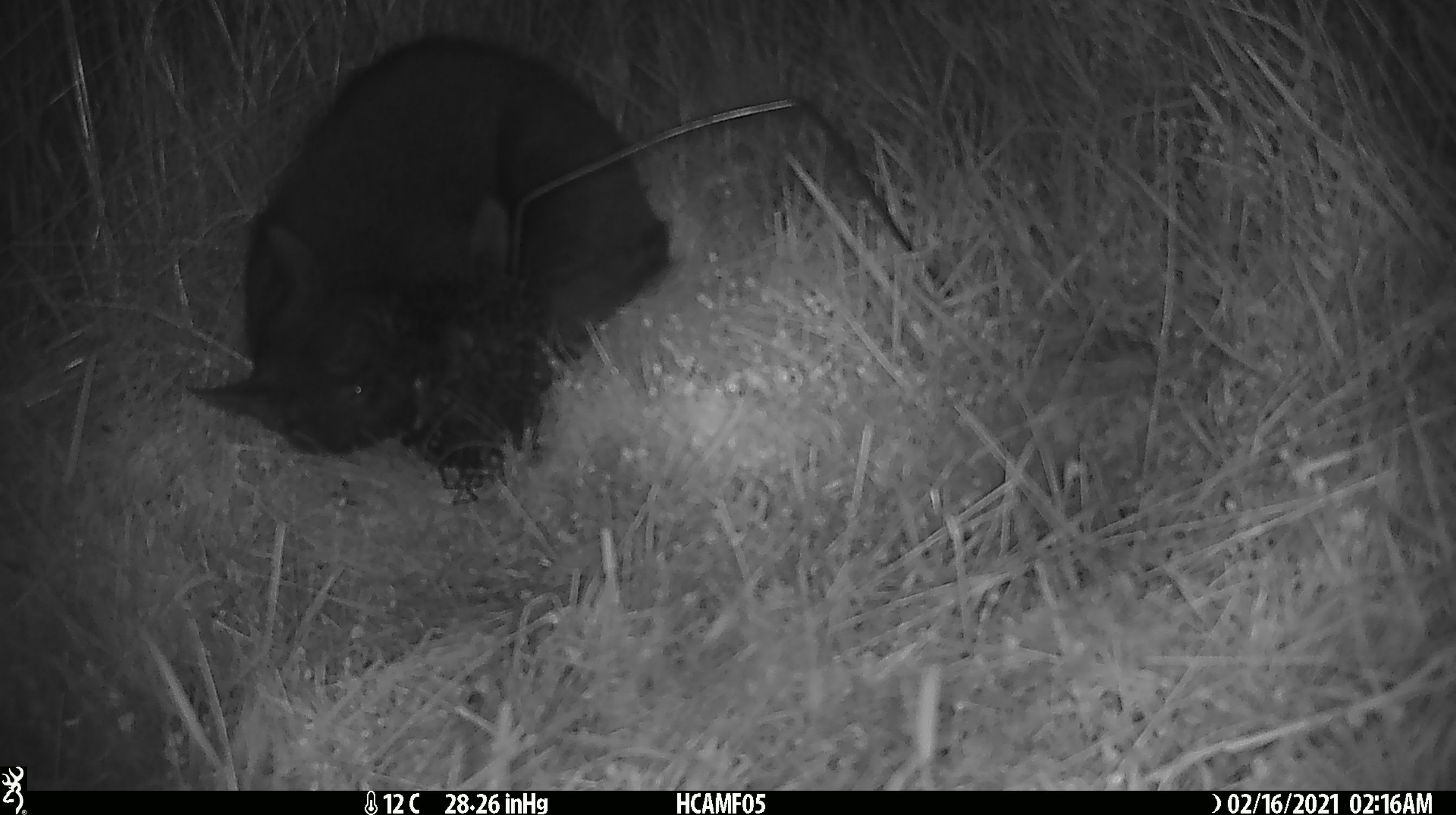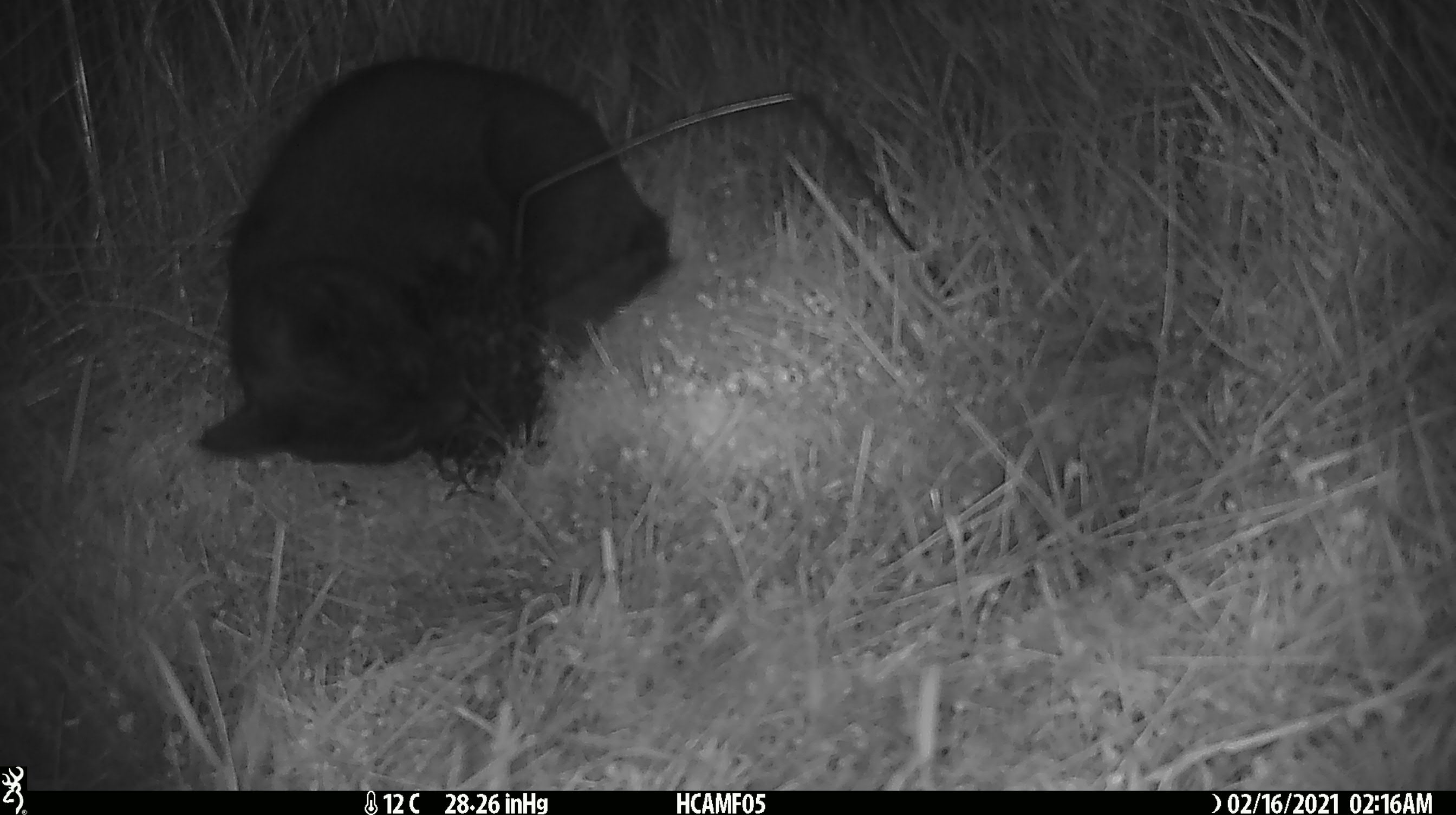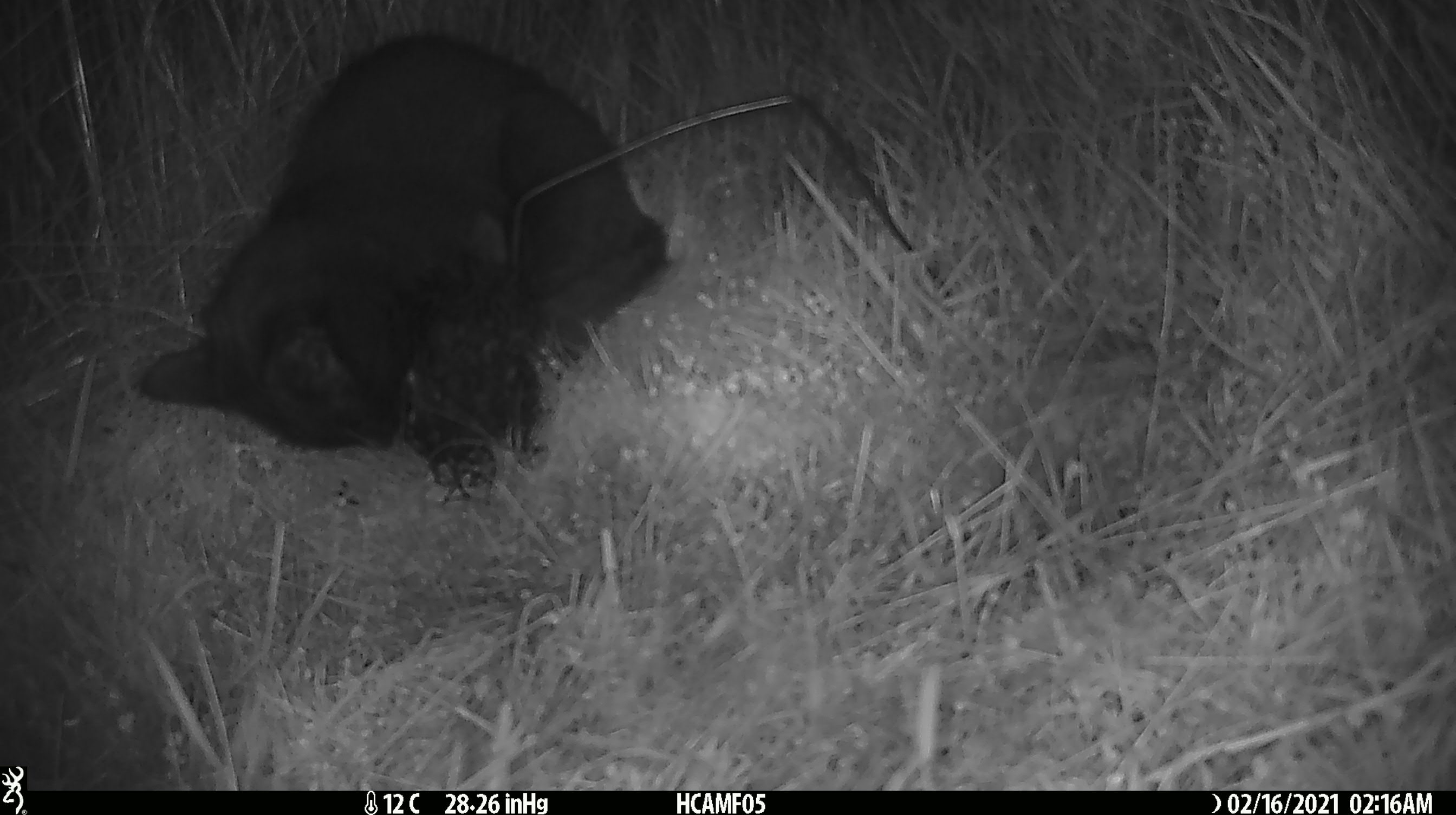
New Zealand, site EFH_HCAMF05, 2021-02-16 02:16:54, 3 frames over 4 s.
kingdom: Animalia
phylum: Chordata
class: Mammalia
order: Carnivora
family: Felidae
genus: Felis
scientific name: Felis catus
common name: domestic cat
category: cat